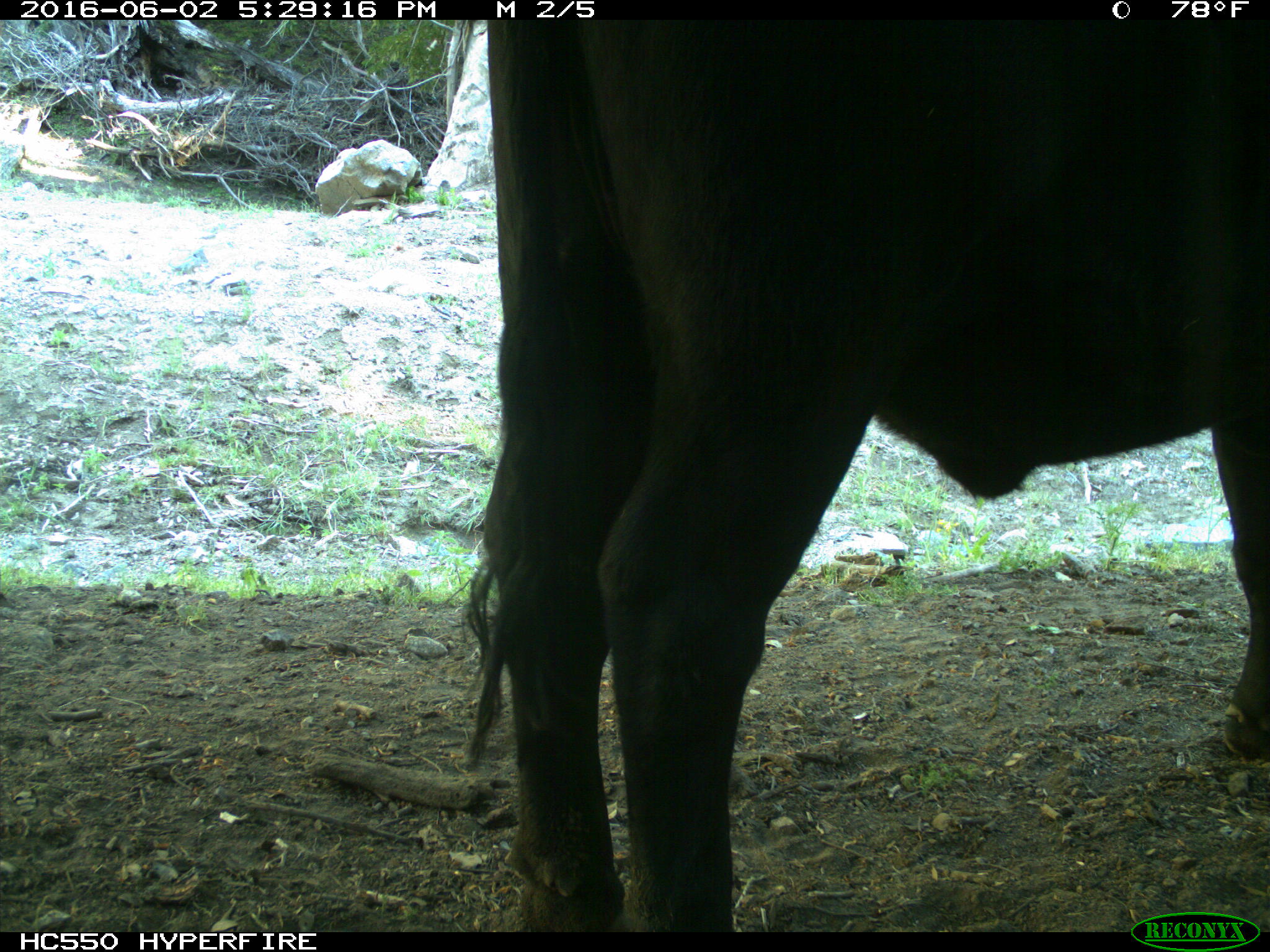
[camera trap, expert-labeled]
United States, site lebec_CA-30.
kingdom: Animalia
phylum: Chordata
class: Mammalia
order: Artiodactyla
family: Bovidae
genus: Bos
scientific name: Bos taurus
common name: domestic cow